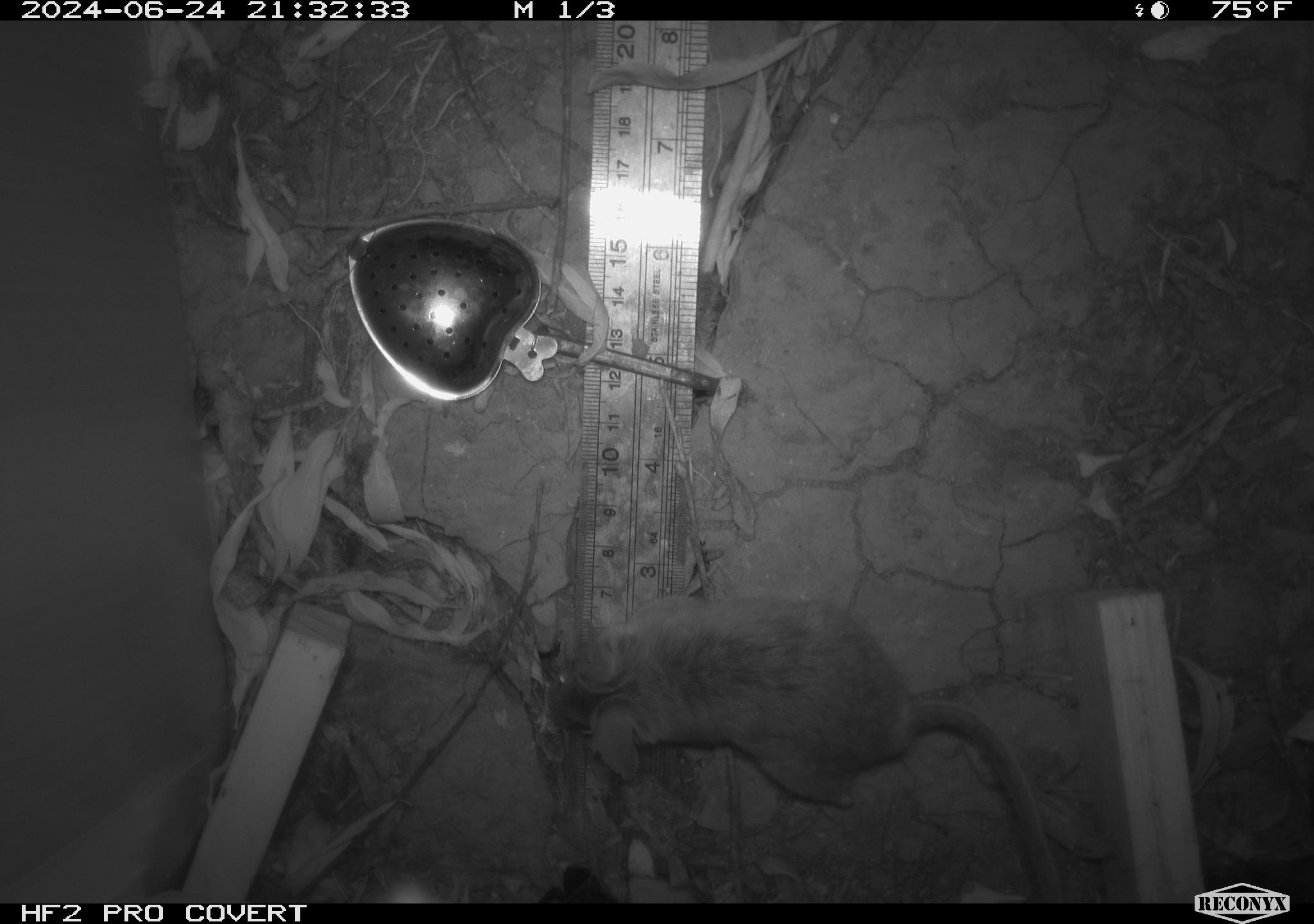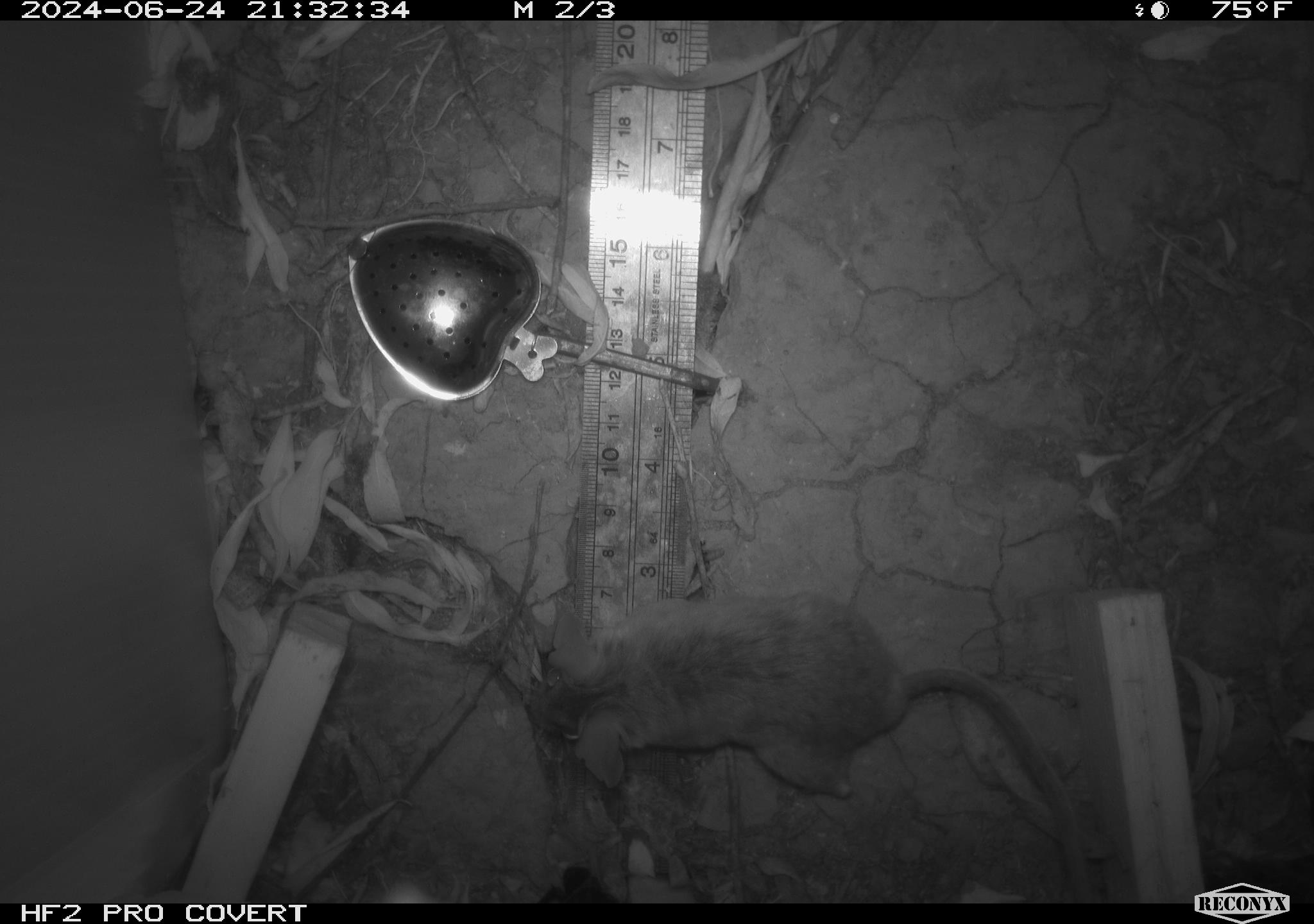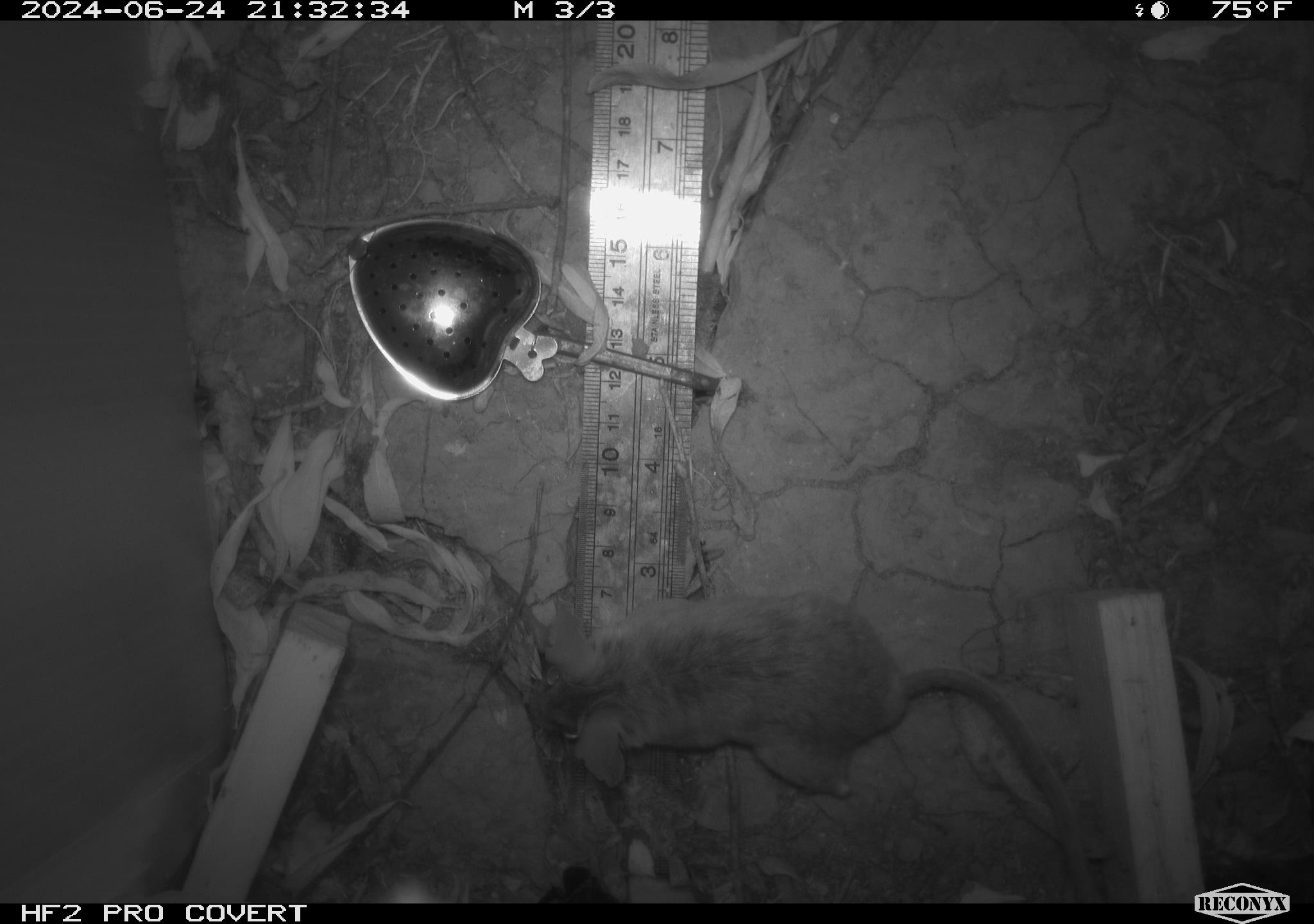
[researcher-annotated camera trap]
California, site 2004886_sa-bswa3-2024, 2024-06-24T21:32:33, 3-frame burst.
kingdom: Animalia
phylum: Chordata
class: Mammalia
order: Rodentia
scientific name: Rodentia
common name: mouse species